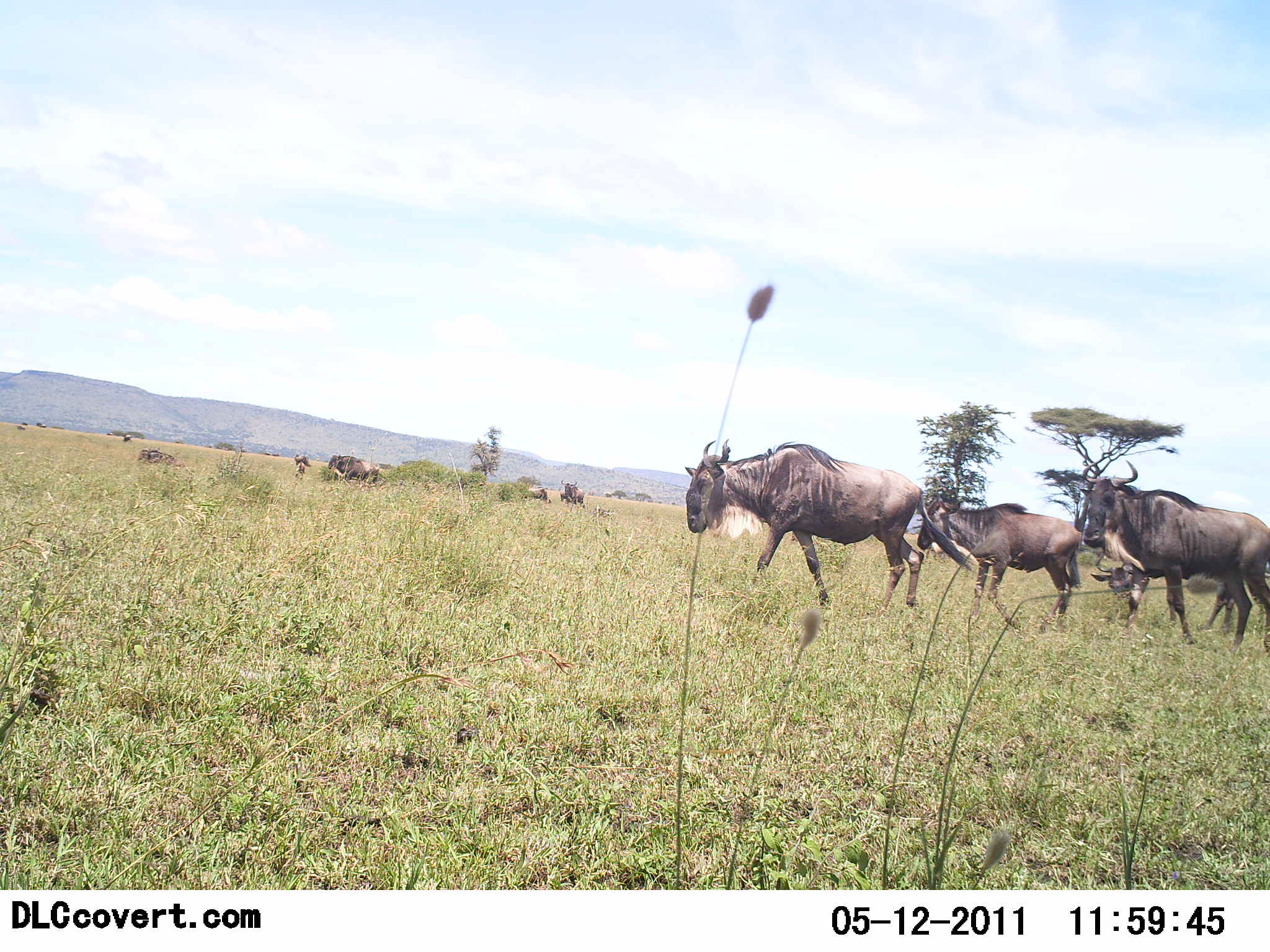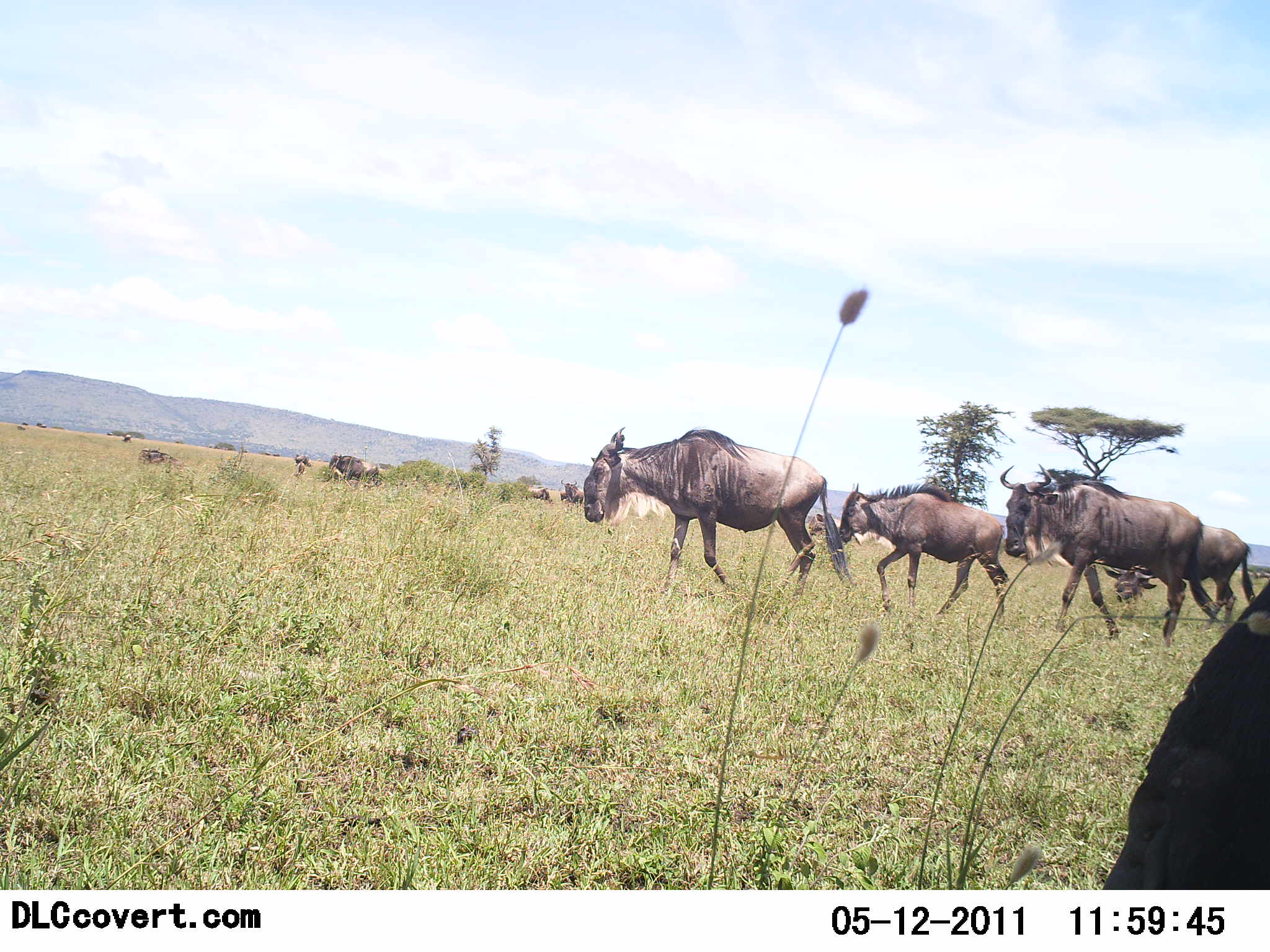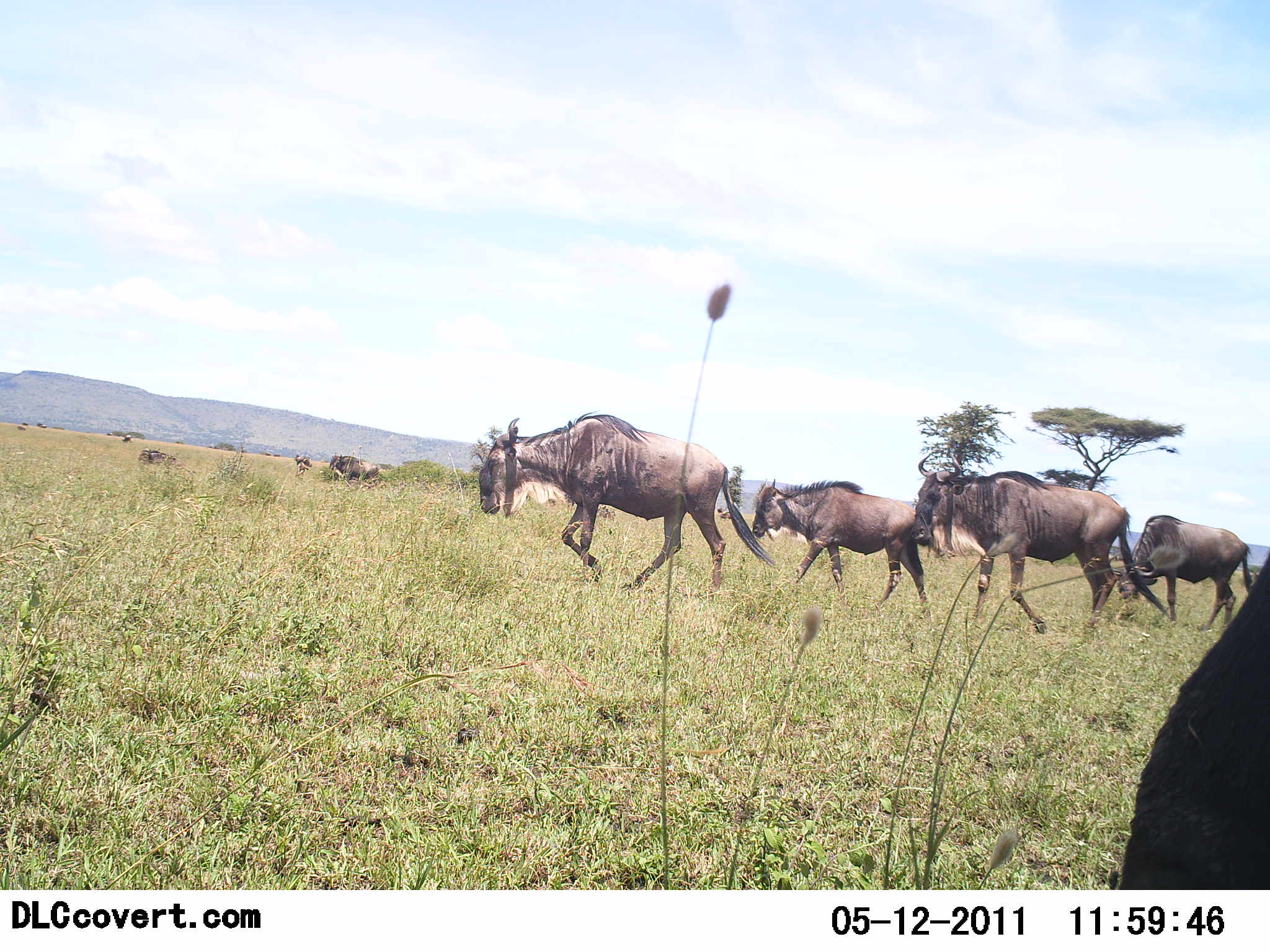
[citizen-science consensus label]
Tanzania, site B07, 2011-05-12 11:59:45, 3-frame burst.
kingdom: Animalia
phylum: Chordata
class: Mammalia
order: Artiodactyla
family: Bovidae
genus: Connochaetes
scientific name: Connochaetes taurinus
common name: blue wildebeest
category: wildebeest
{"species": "wildebeest (blue wildebeest) (Connochaetes taurinus)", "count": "6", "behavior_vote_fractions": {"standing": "0%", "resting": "0%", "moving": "100%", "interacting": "0%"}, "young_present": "0%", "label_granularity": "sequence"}